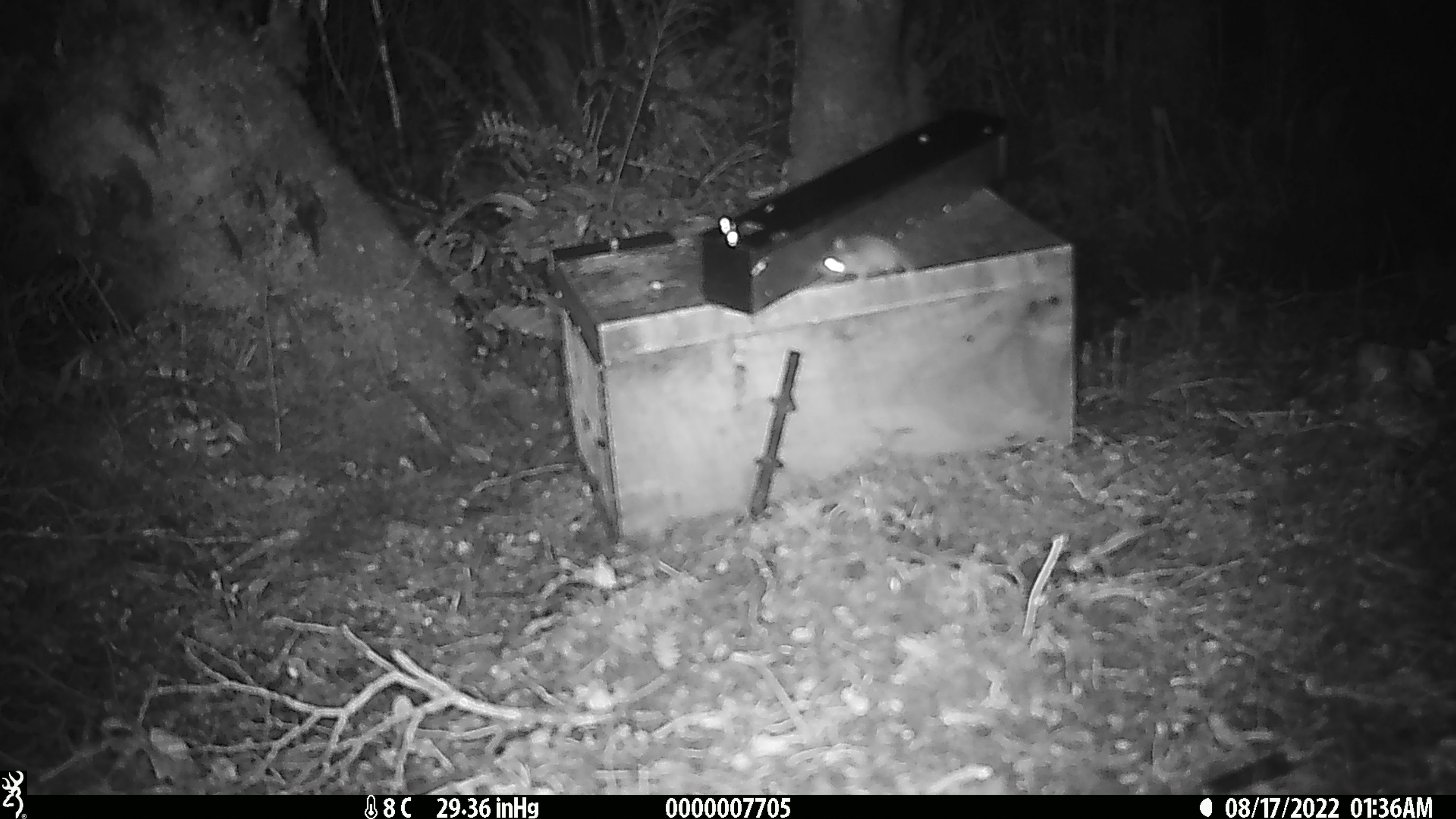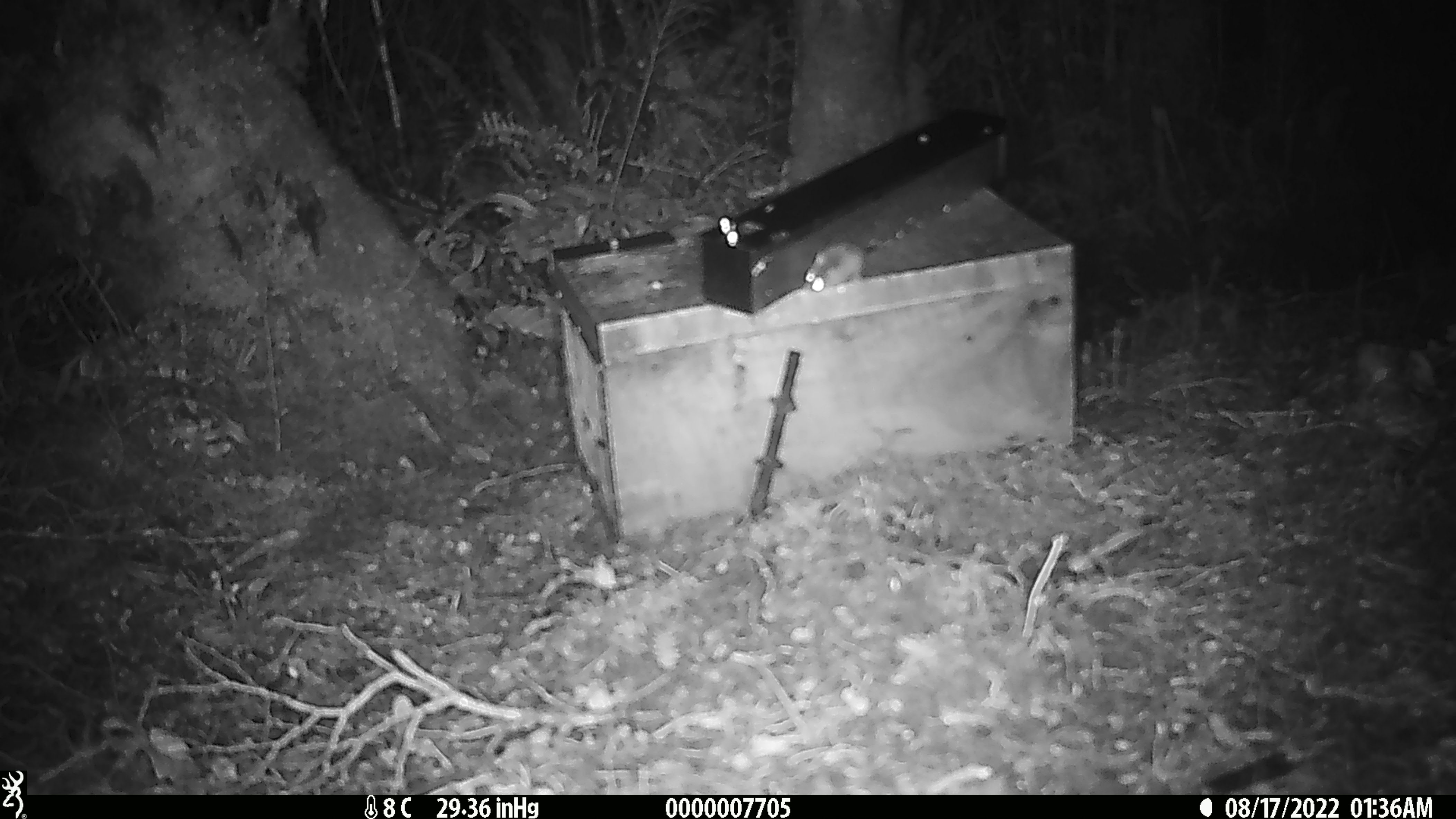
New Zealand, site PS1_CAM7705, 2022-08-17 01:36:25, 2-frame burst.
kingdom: Animalia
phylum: Chordata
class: Mammalia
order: Rodentia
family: Muridae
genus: Mus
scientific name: Mus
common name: mouse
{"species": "mouse (Mus)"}